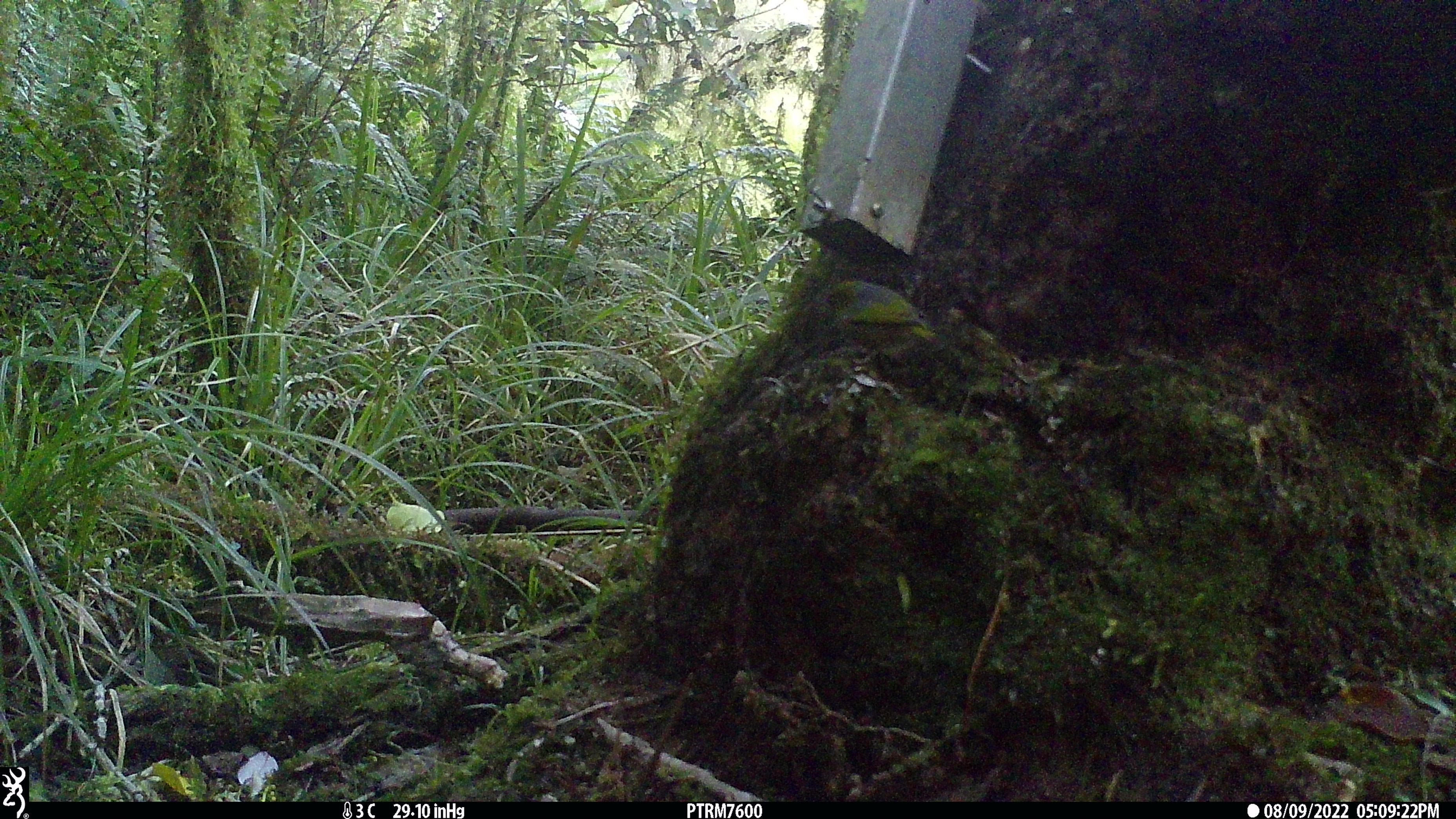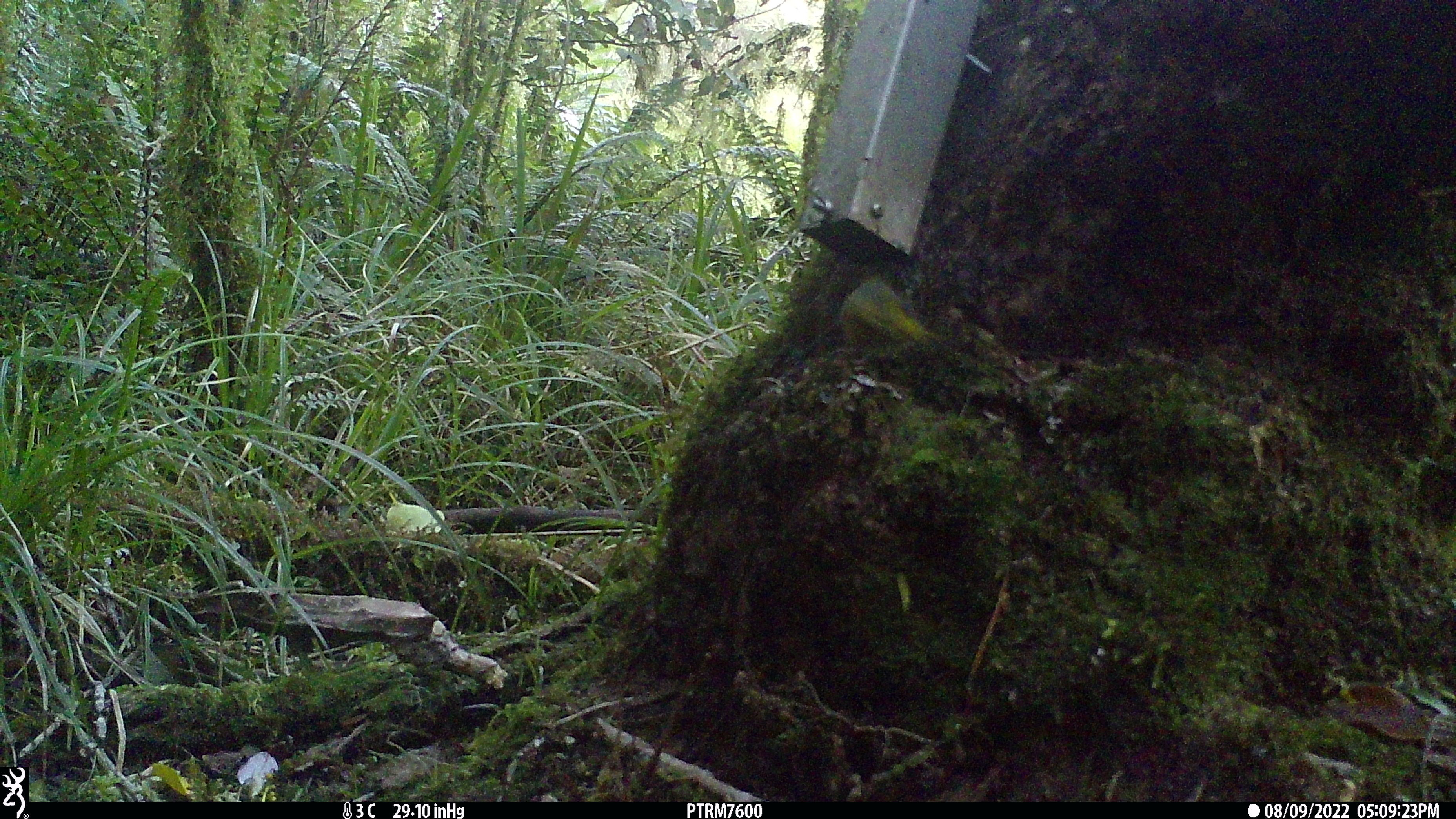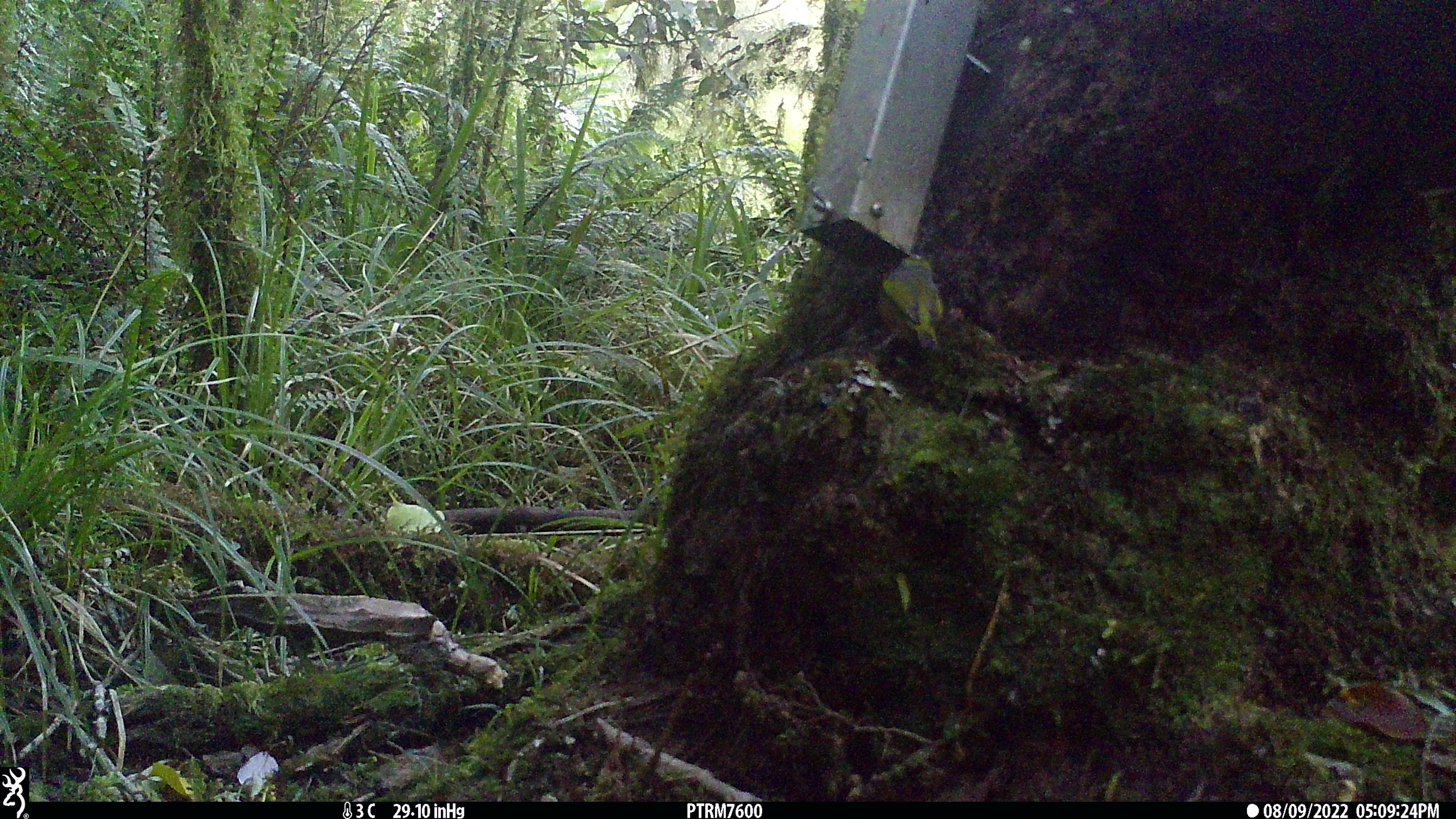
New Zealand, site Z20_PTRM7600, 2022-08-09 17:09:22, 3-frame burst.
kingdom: Animalia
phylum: Chordata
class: Aves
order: Passeriformes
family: Zosteropidae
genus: Zosterops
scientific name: Zosterops lateralis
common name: silvereye